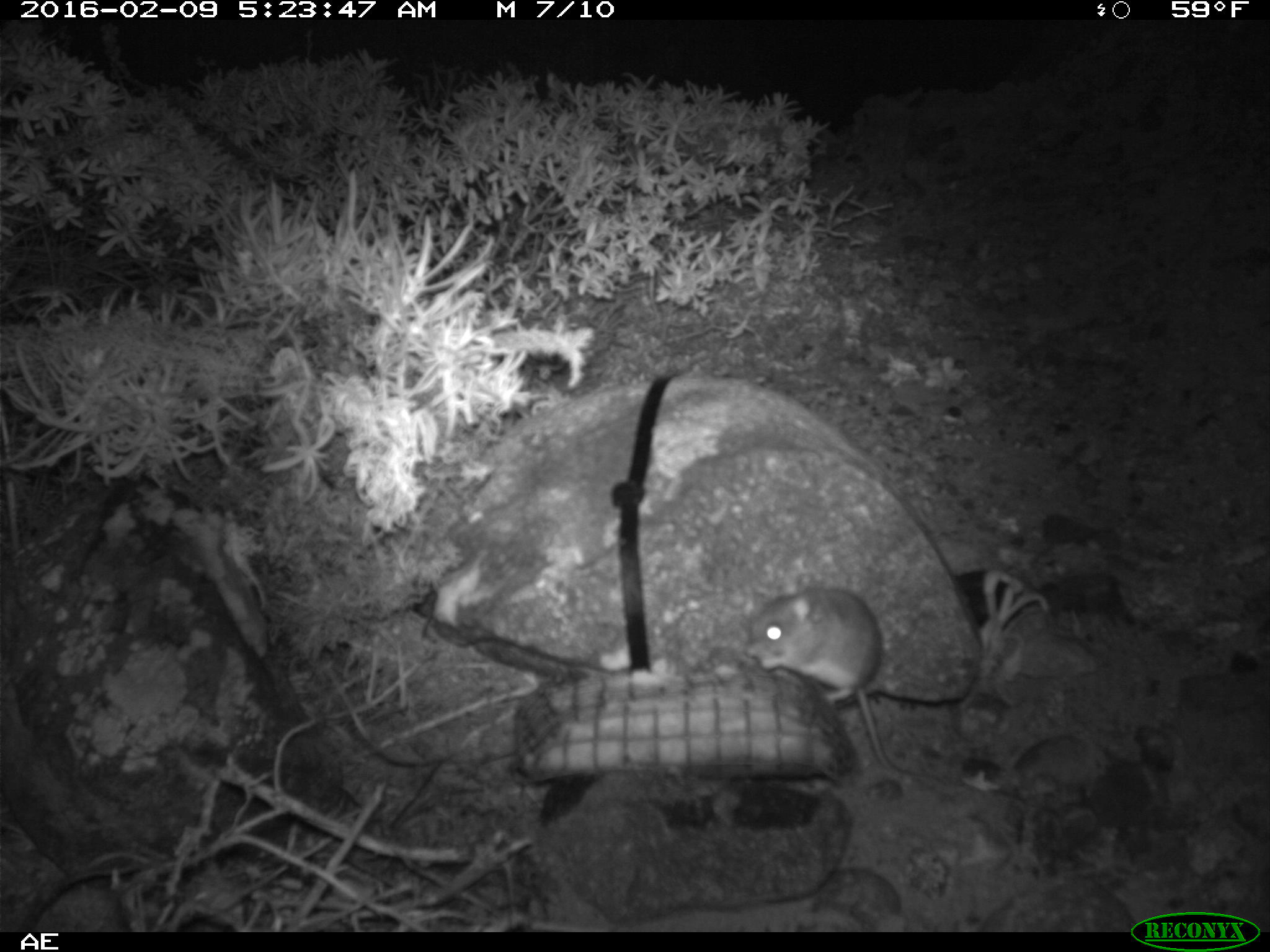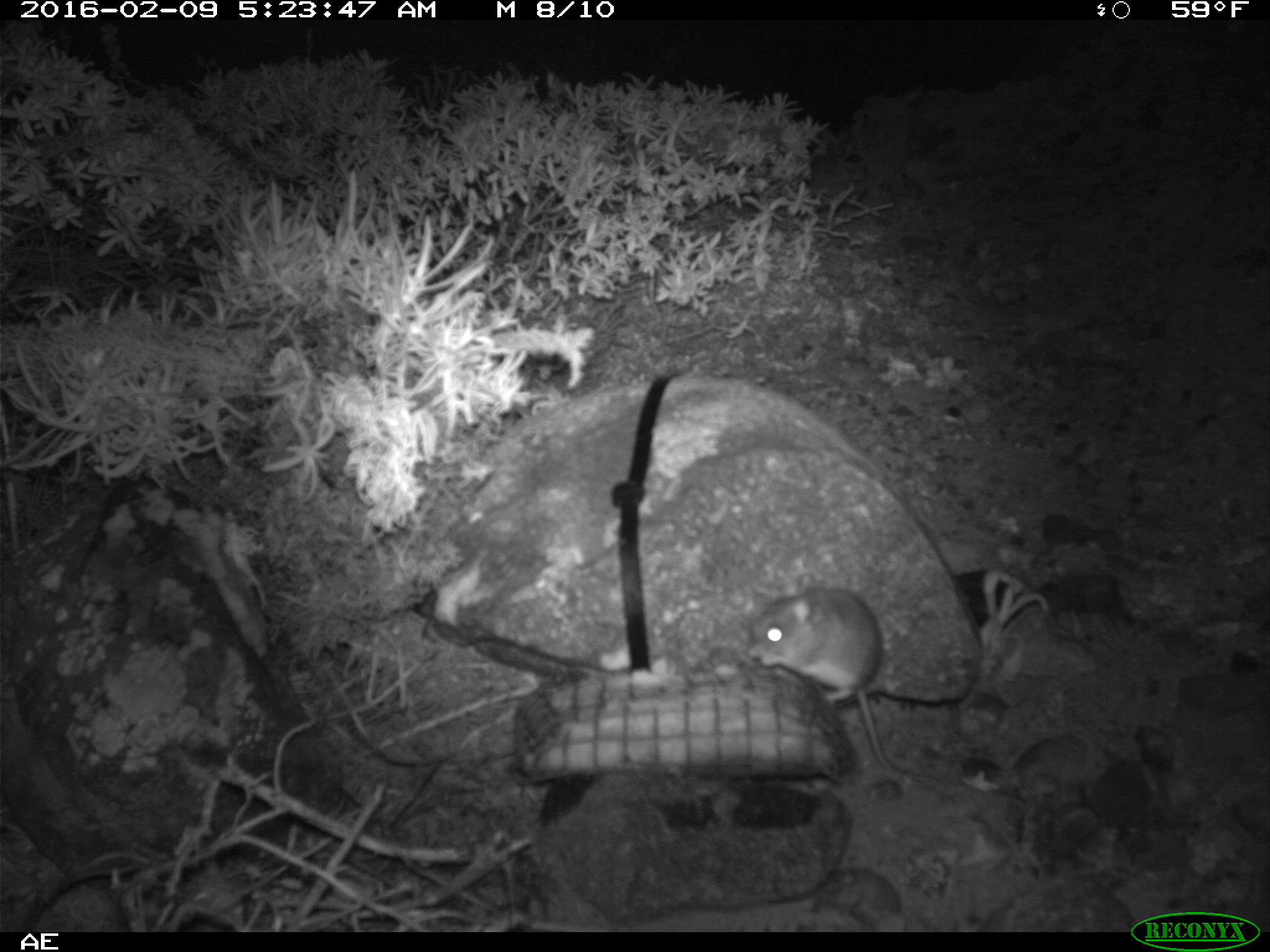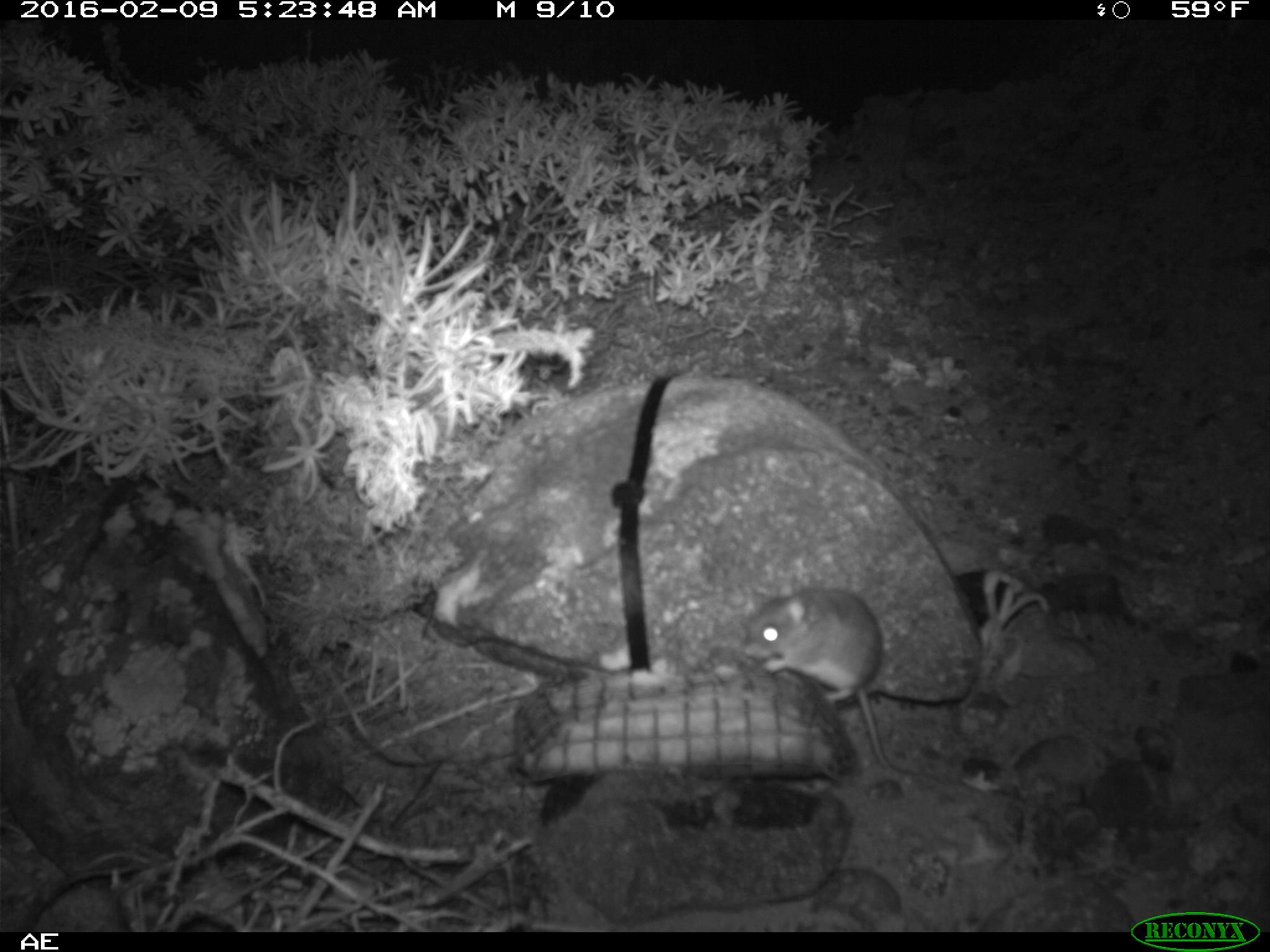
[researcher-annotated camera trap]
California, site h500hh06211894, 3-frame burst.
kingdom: Animalia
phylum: Chordata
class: Mammalia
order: Rodentia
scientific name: Rodentia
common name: rodent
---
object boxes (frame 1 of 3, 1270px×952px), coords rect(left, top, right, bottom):
rodent: rect(744, 578, 946, 787)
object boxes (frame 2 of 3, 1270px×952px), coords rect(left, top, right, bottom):
rodent: rect(744, 573, 947, 787)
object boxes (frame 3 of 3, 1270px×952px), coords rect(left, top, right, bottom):
rodent: rect(744, 573, 947, 787)